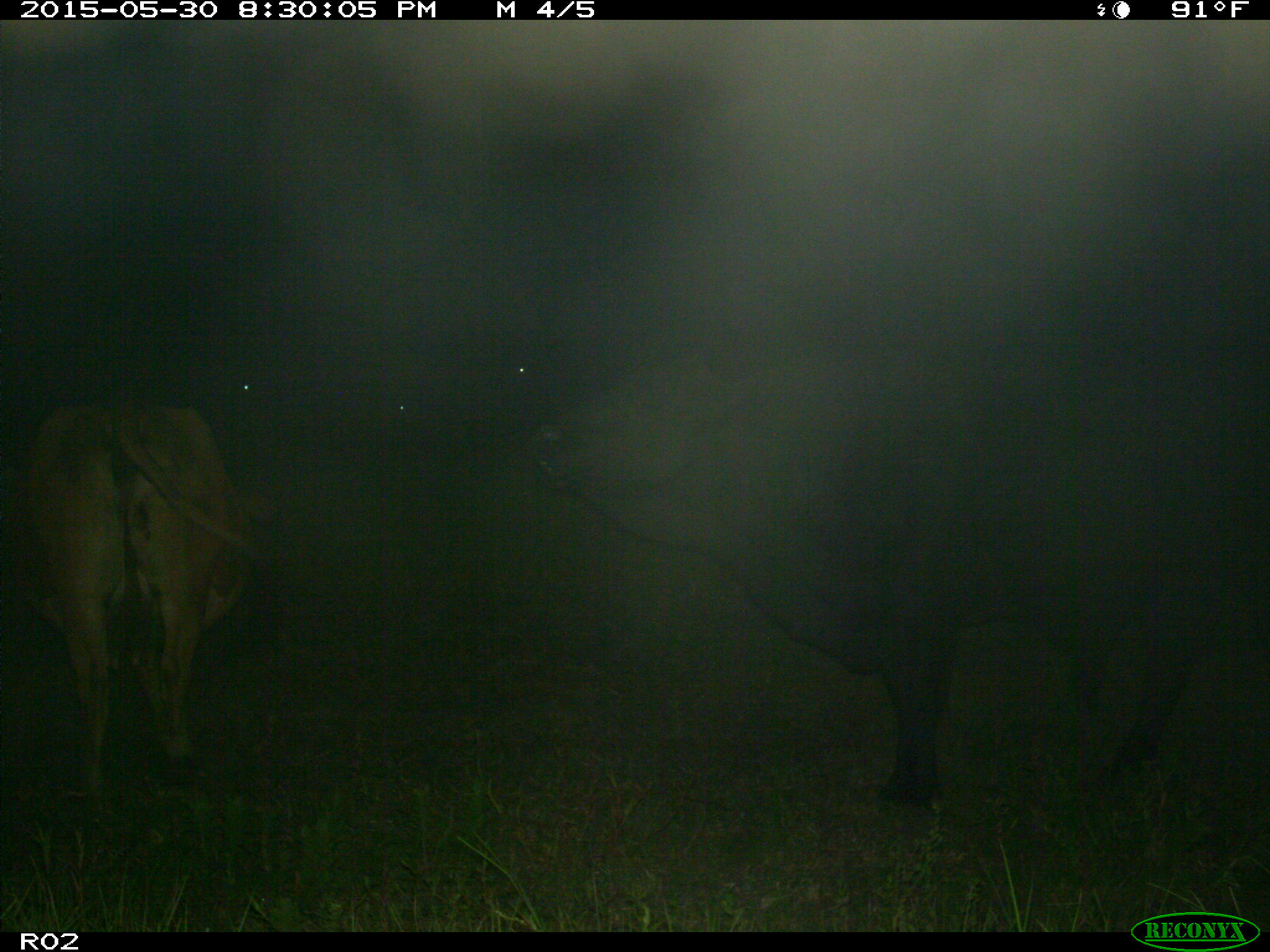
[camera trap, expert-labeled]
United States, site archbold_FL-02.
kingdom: Animalia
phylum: Chordata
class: Mammalia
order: Artiodactyla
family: Bovidae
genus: Bos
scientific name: Bos taurus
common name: domestic cow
Bos taurus (domestic cow).